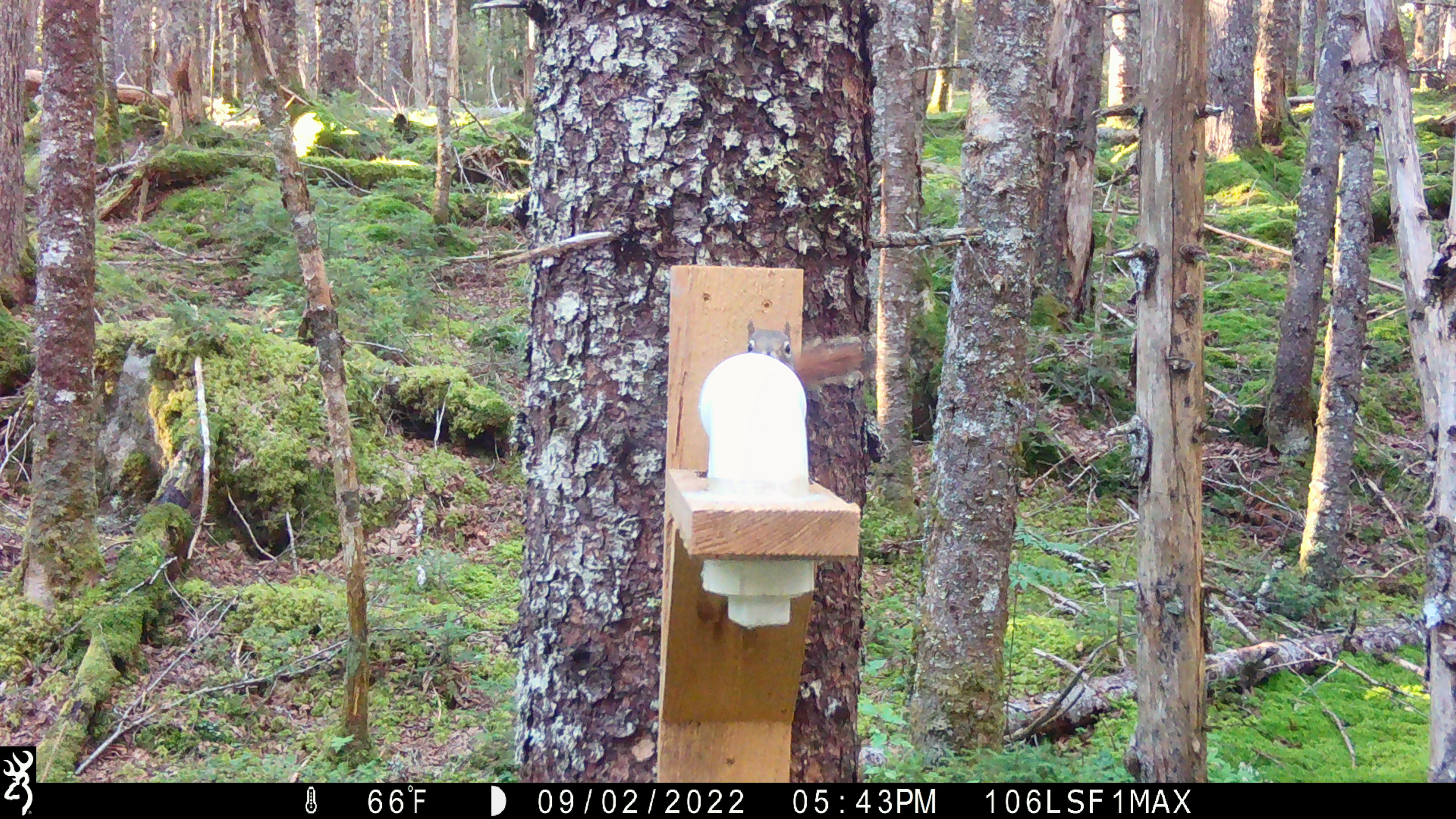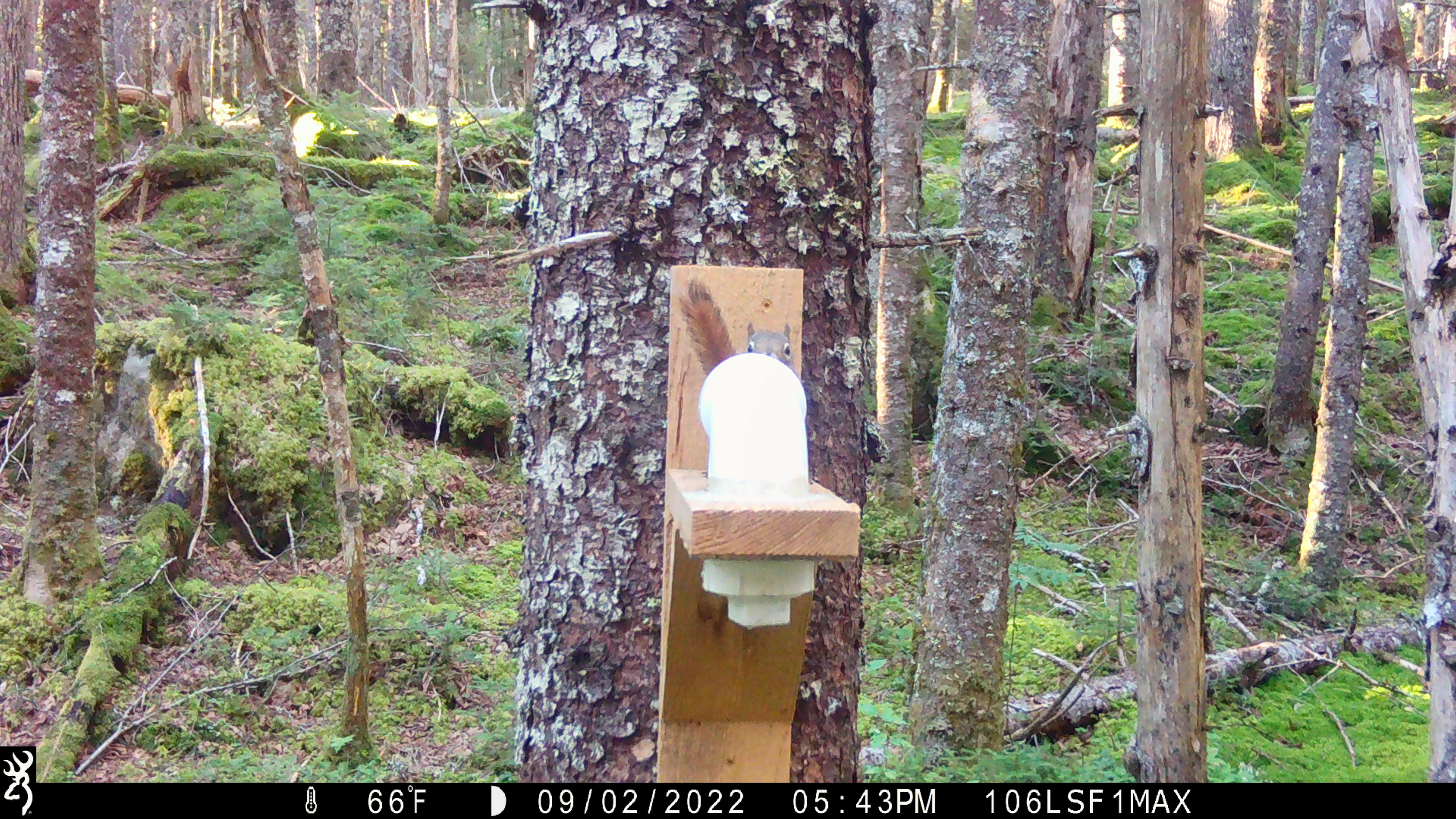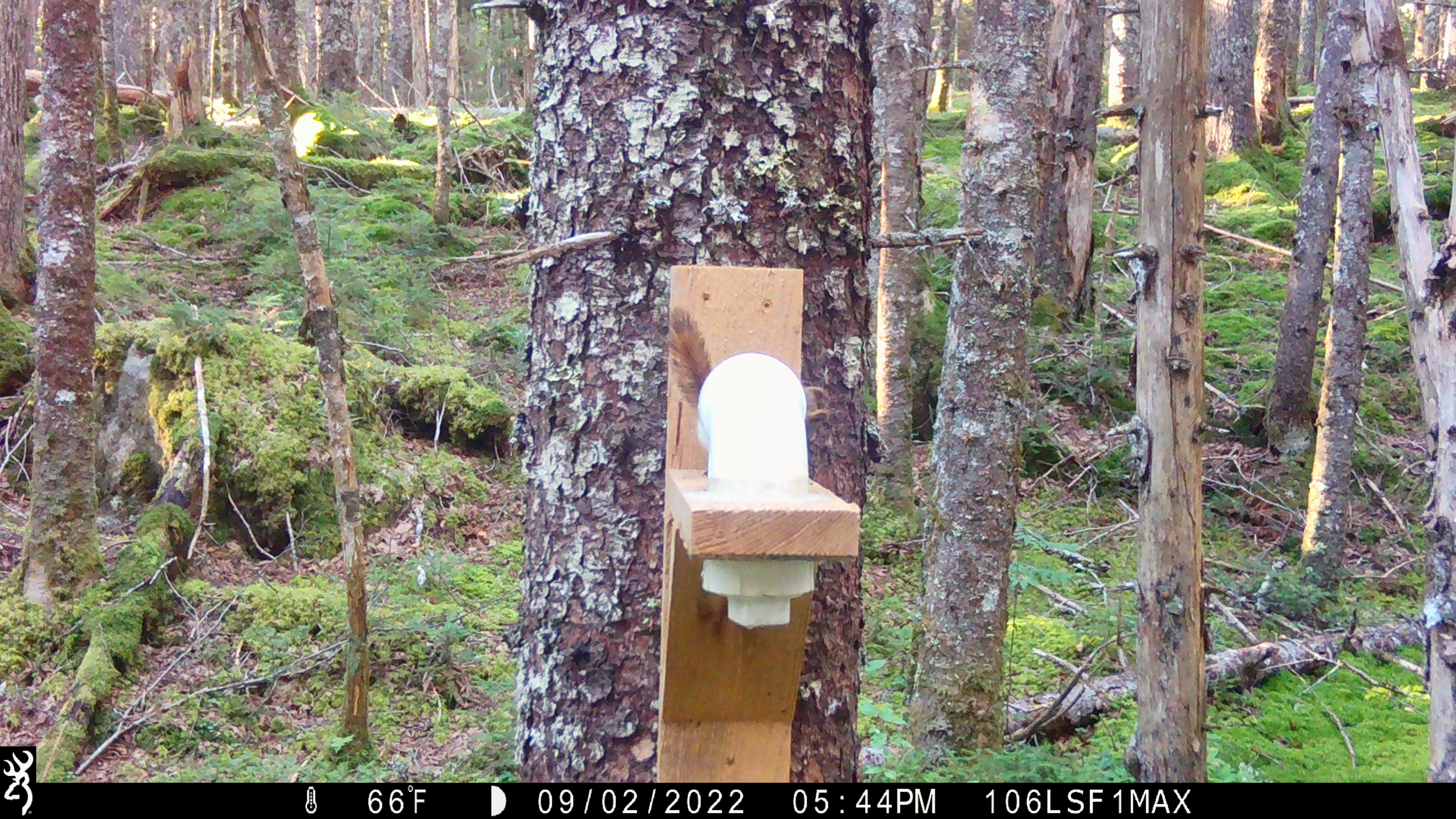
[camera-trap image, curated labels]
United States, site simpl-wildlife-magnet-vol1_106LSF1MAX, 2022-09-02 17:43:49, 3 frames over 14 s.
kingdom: Animalia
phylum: Chordata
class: Mammalia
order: Rodentia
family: Sciuridae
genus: Tamiasciurus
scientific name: Tamiasciurus hudsonicus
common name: red squirrel